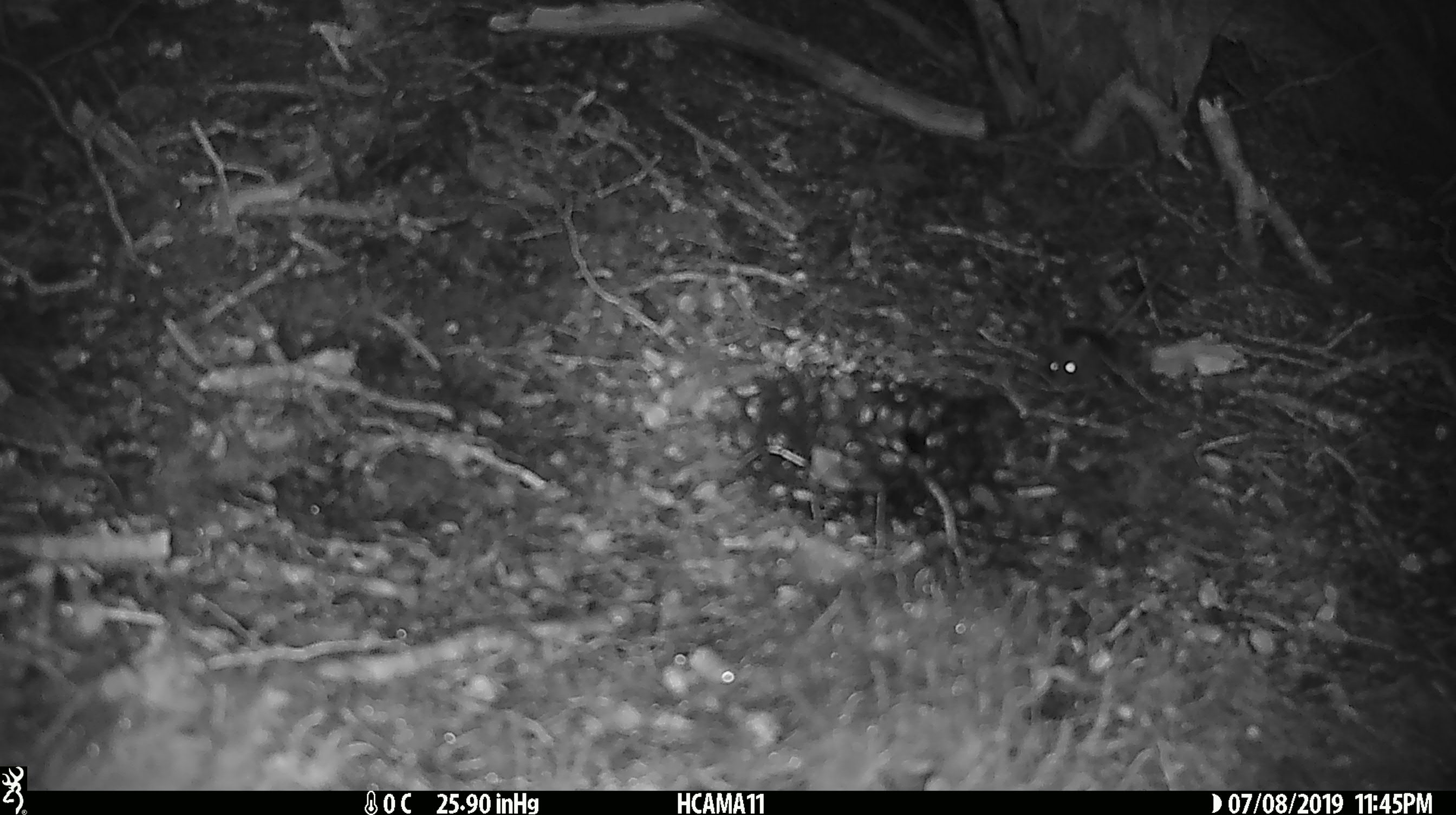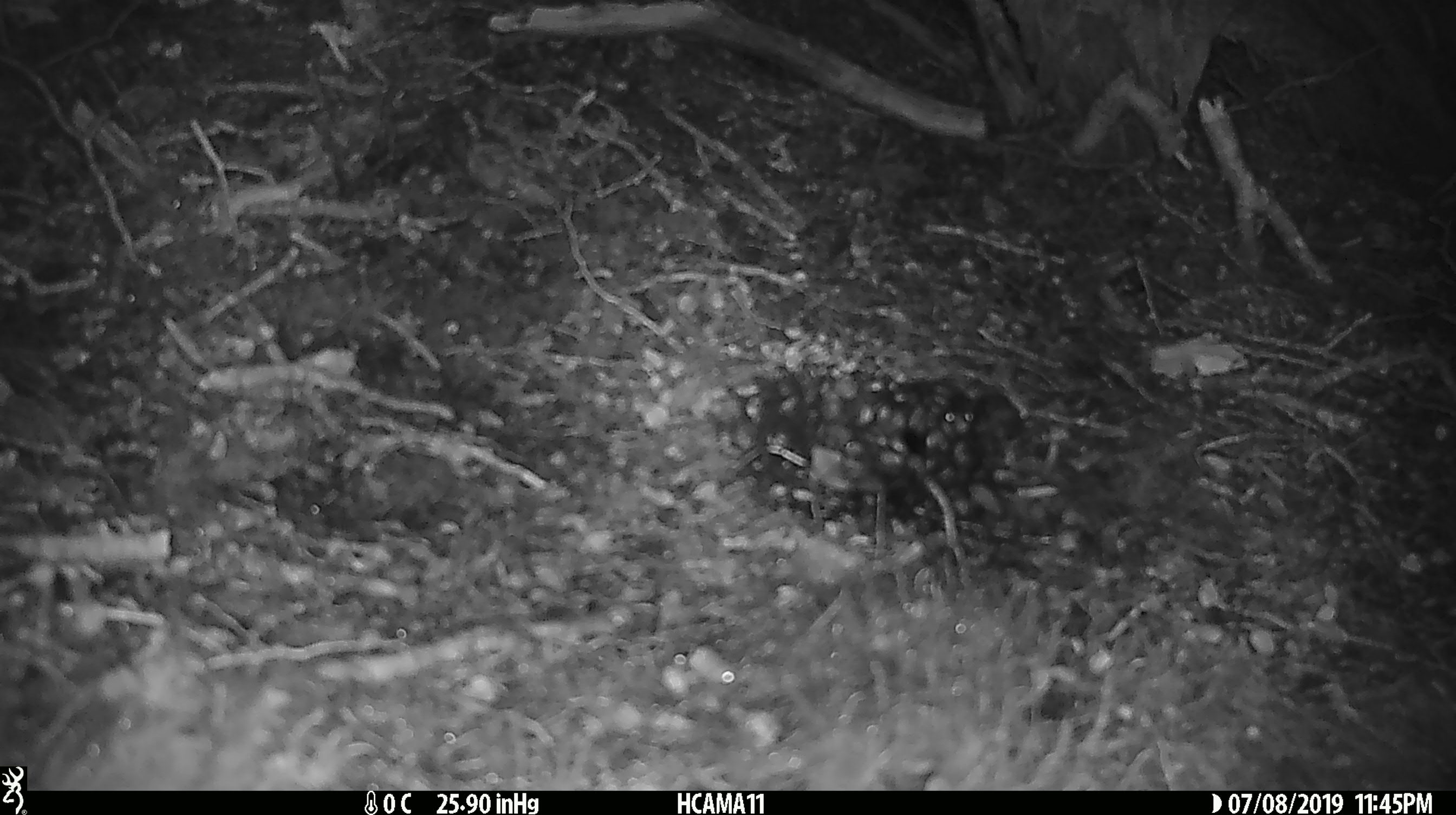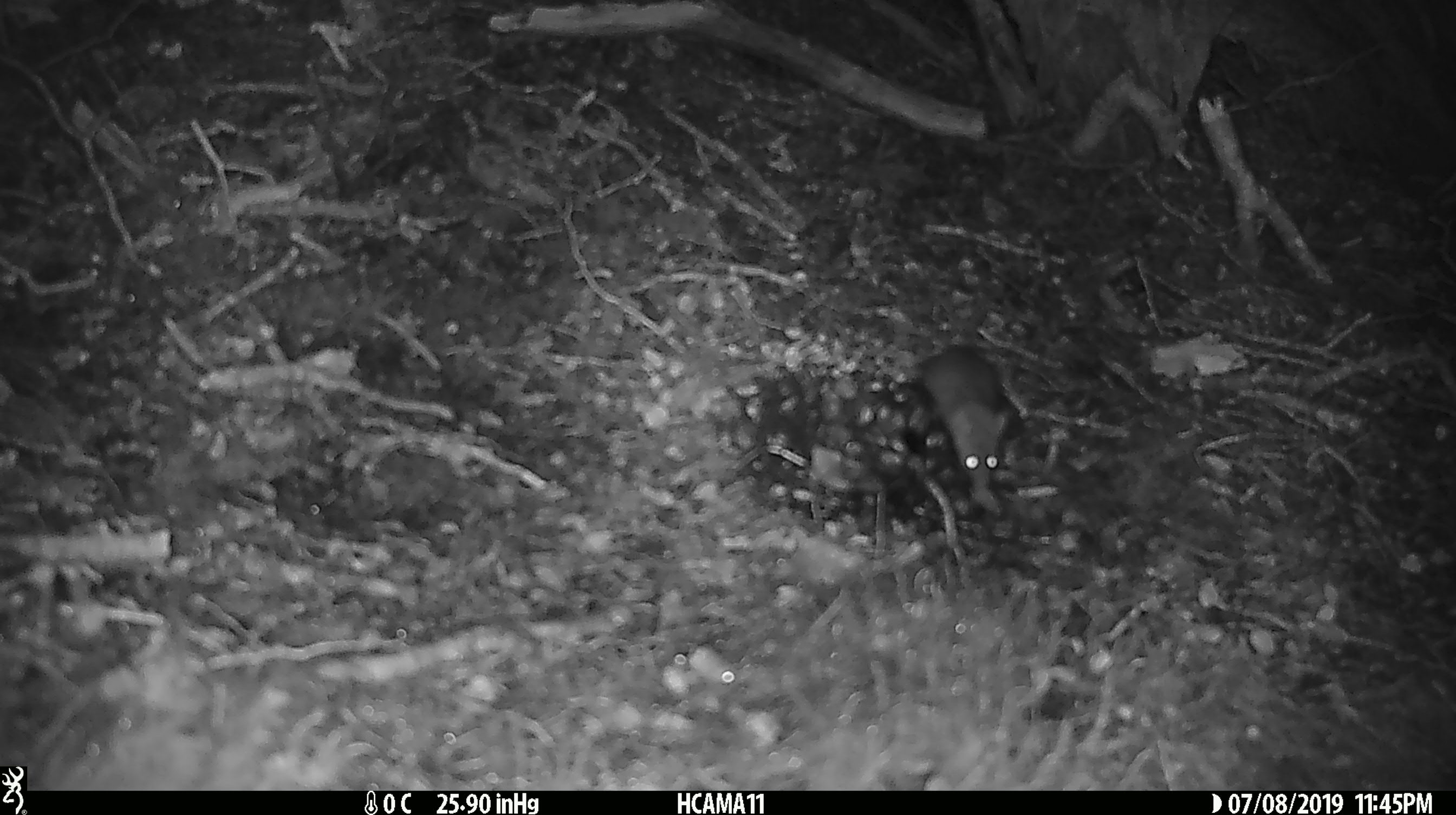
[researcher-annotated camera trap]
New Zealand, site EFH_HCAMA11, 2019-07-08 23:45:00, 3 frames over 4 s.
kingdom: Animalia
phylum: Chordata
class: Mammalia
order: Rodentia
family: Muridae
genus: Mus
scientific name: Mus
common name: mouse